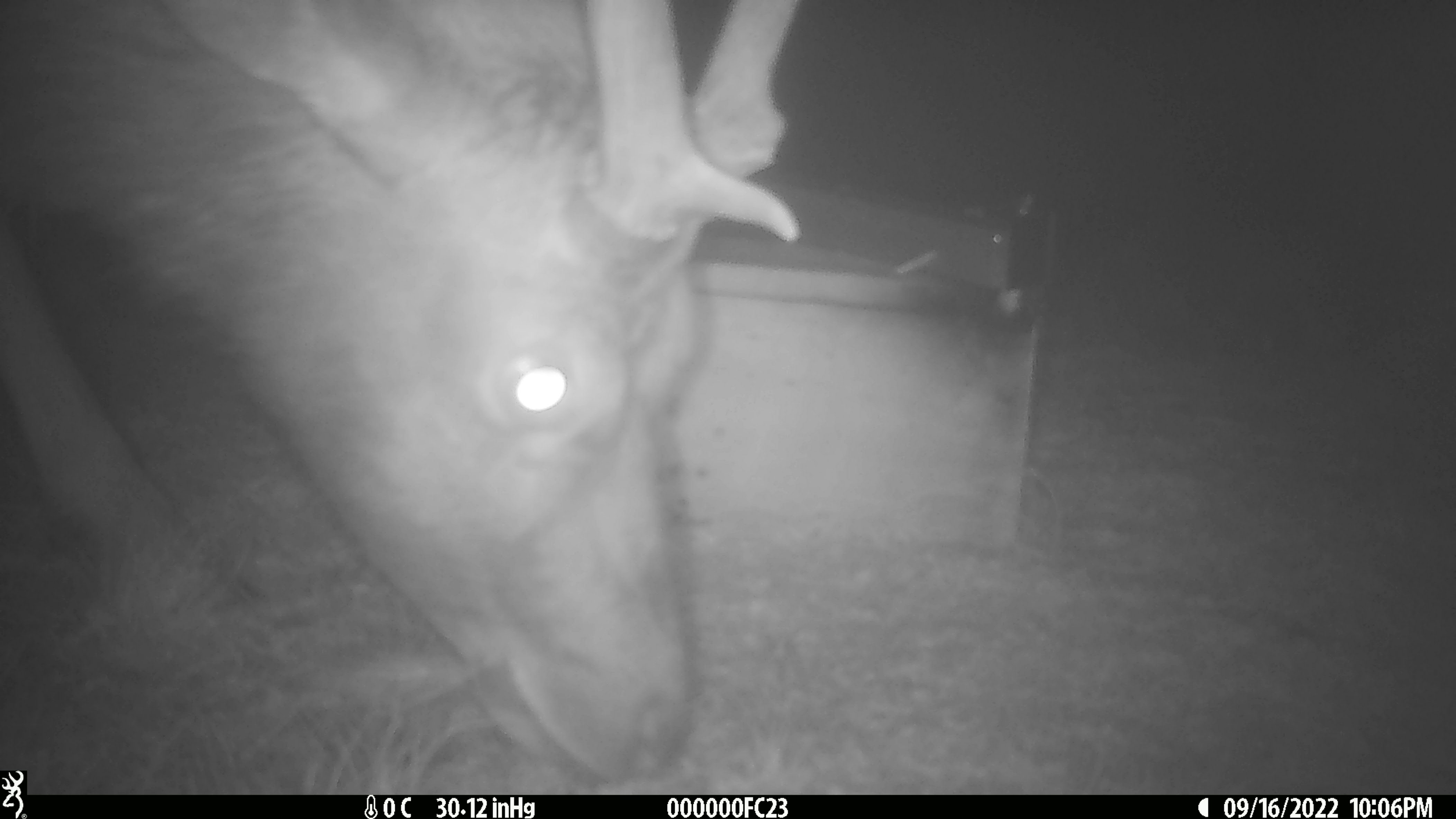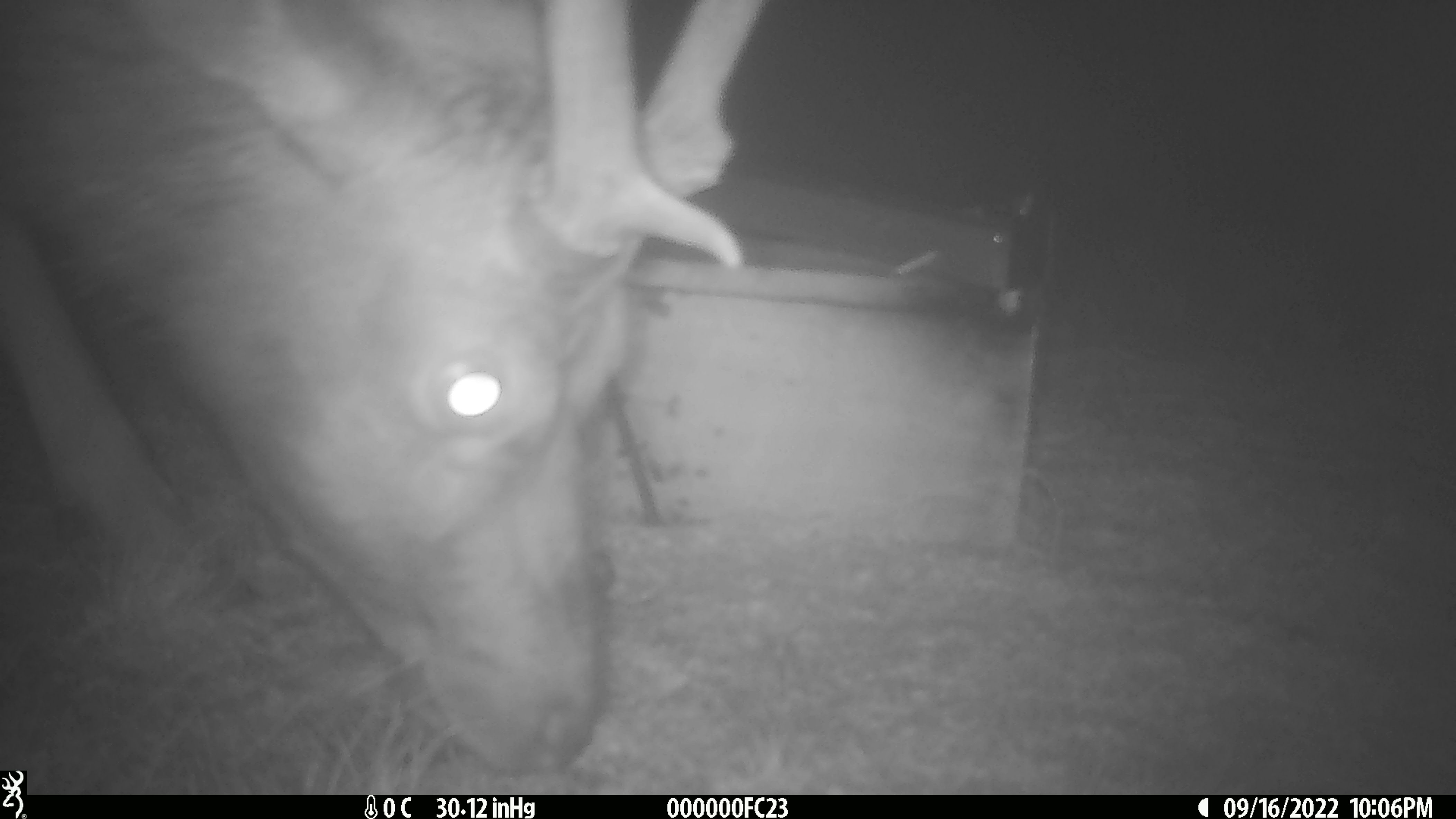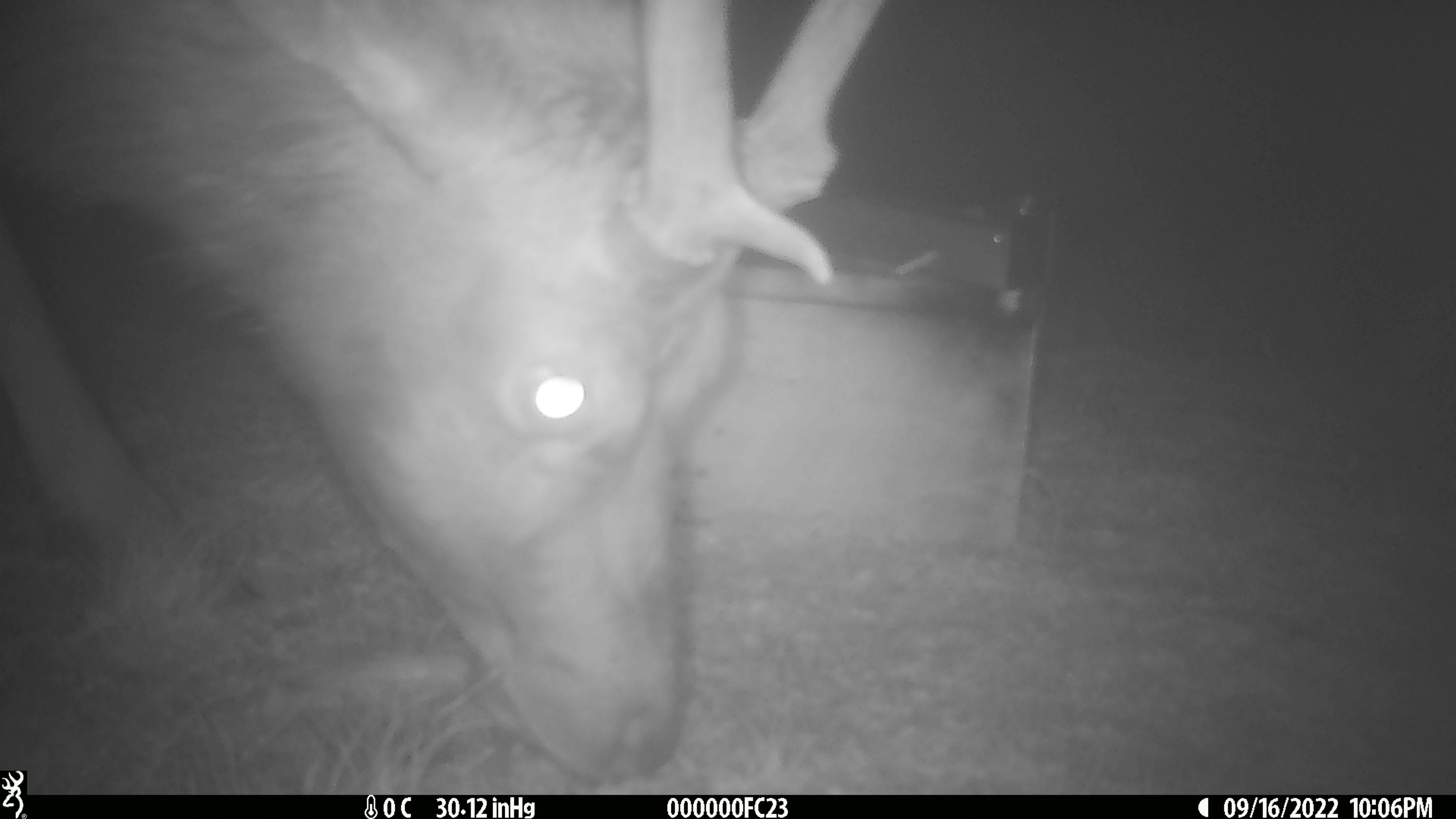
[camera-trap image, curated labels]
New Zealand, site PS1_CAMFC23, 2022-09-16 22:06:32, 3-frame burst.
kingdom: Animalia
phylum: Chordata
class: Mammalia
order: Artiodactyla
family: Cervidae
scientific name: Cervidae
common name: deer